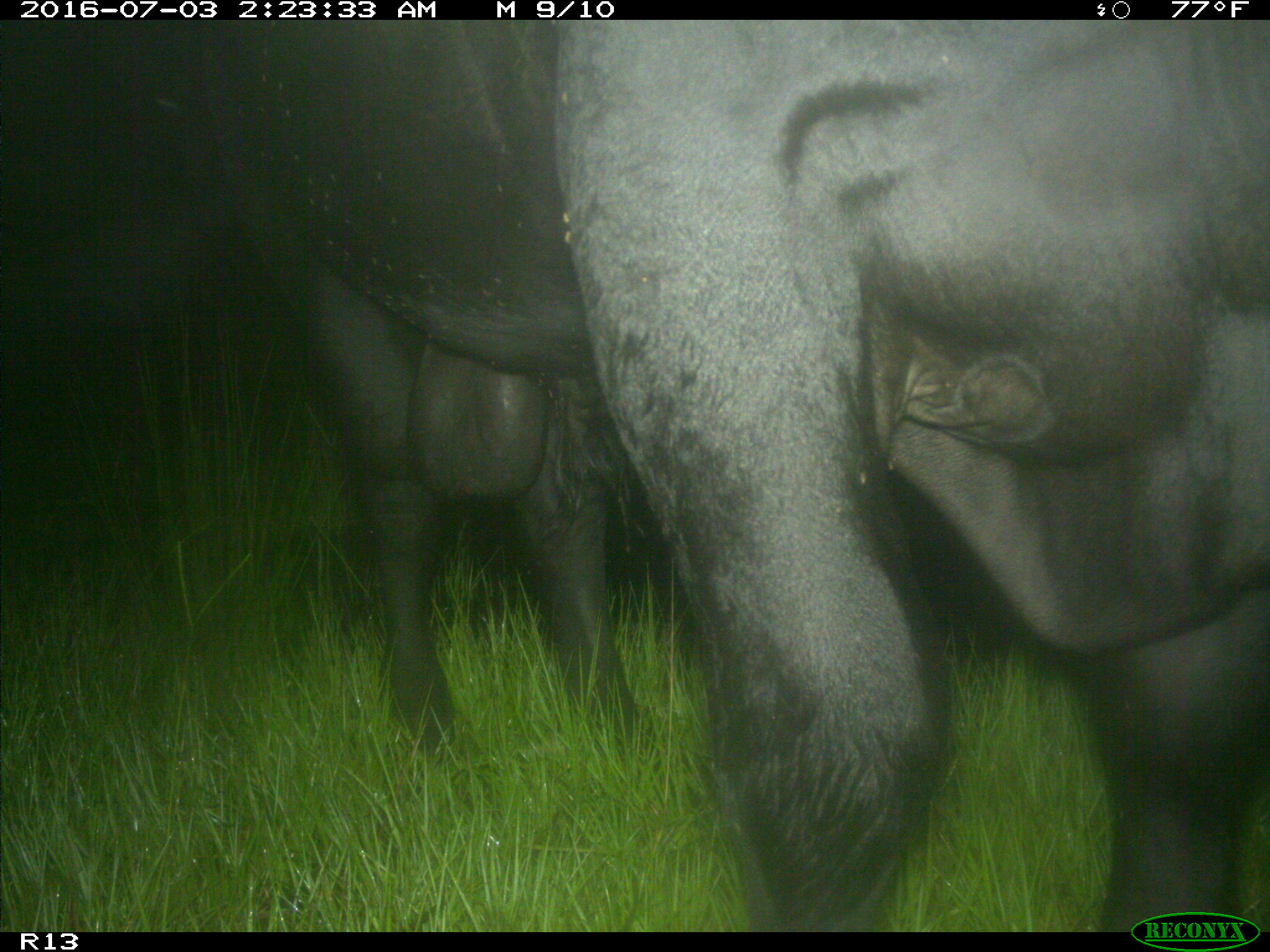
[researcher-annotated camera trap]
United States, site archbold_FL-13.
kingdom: Animalia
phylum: Chordata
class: Mammalia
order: Artiodactyla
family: Bovidae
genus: Bos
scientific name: Bos taurus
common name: domestic cow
Bos taurus (domestic cow).